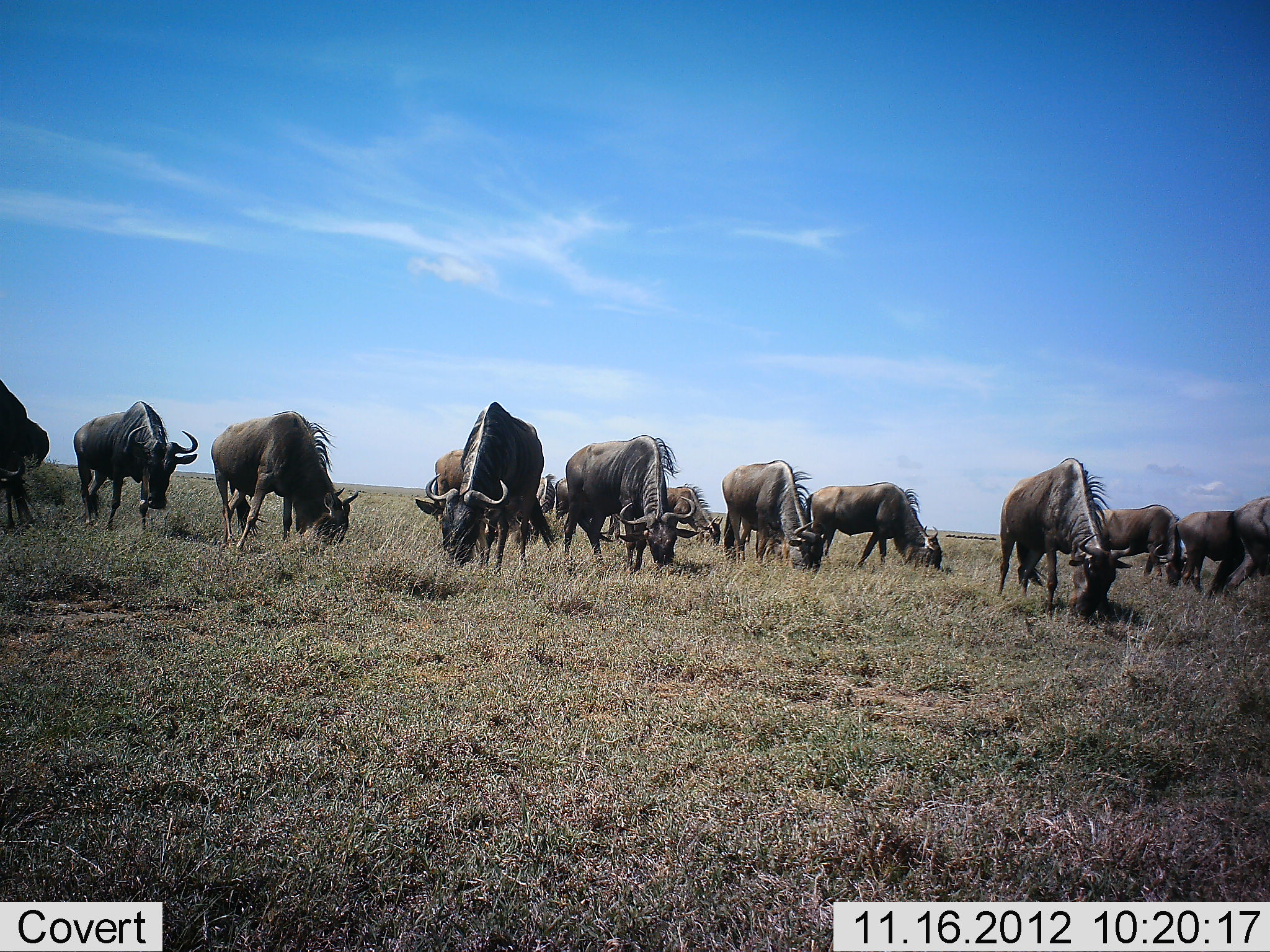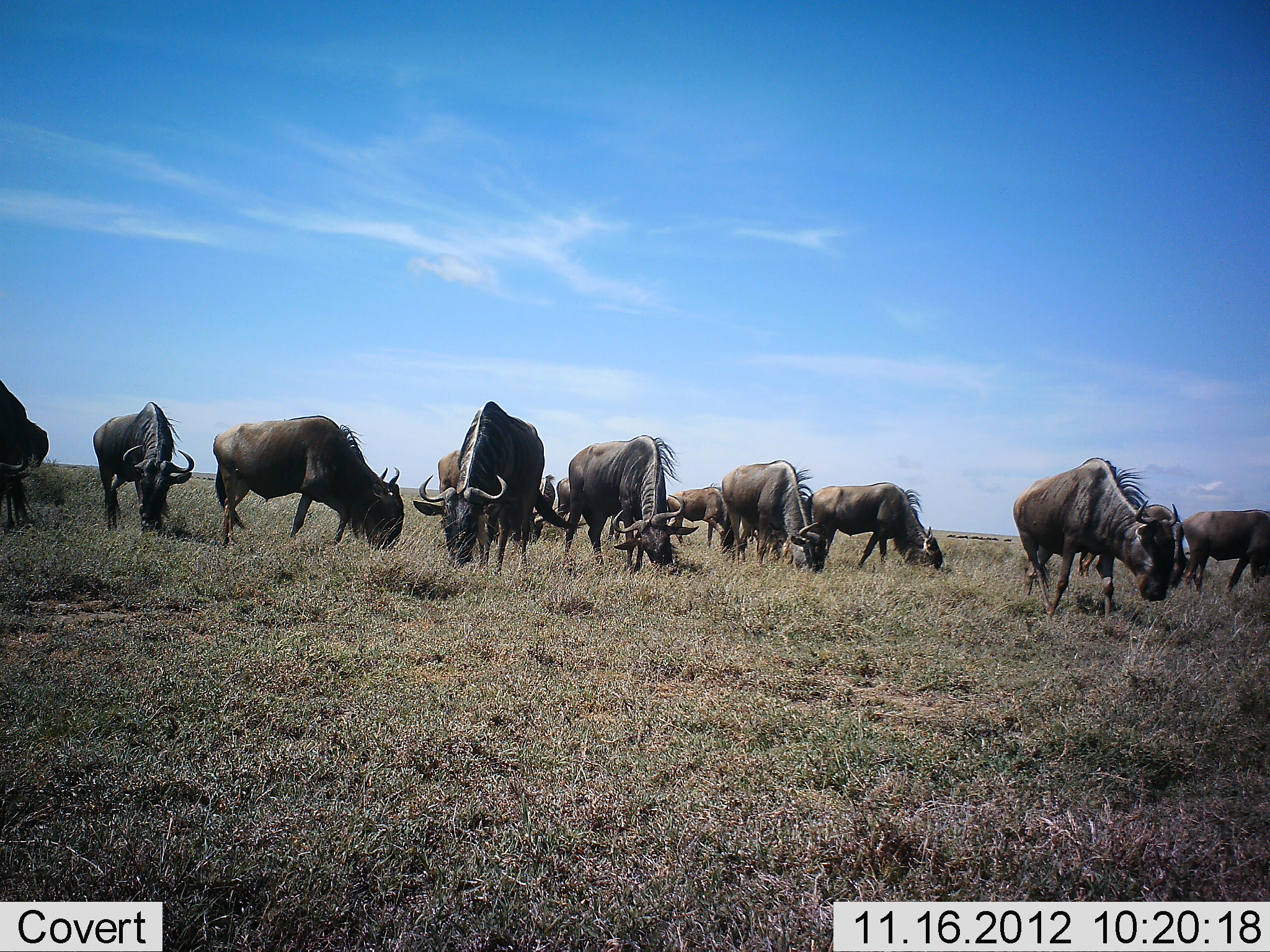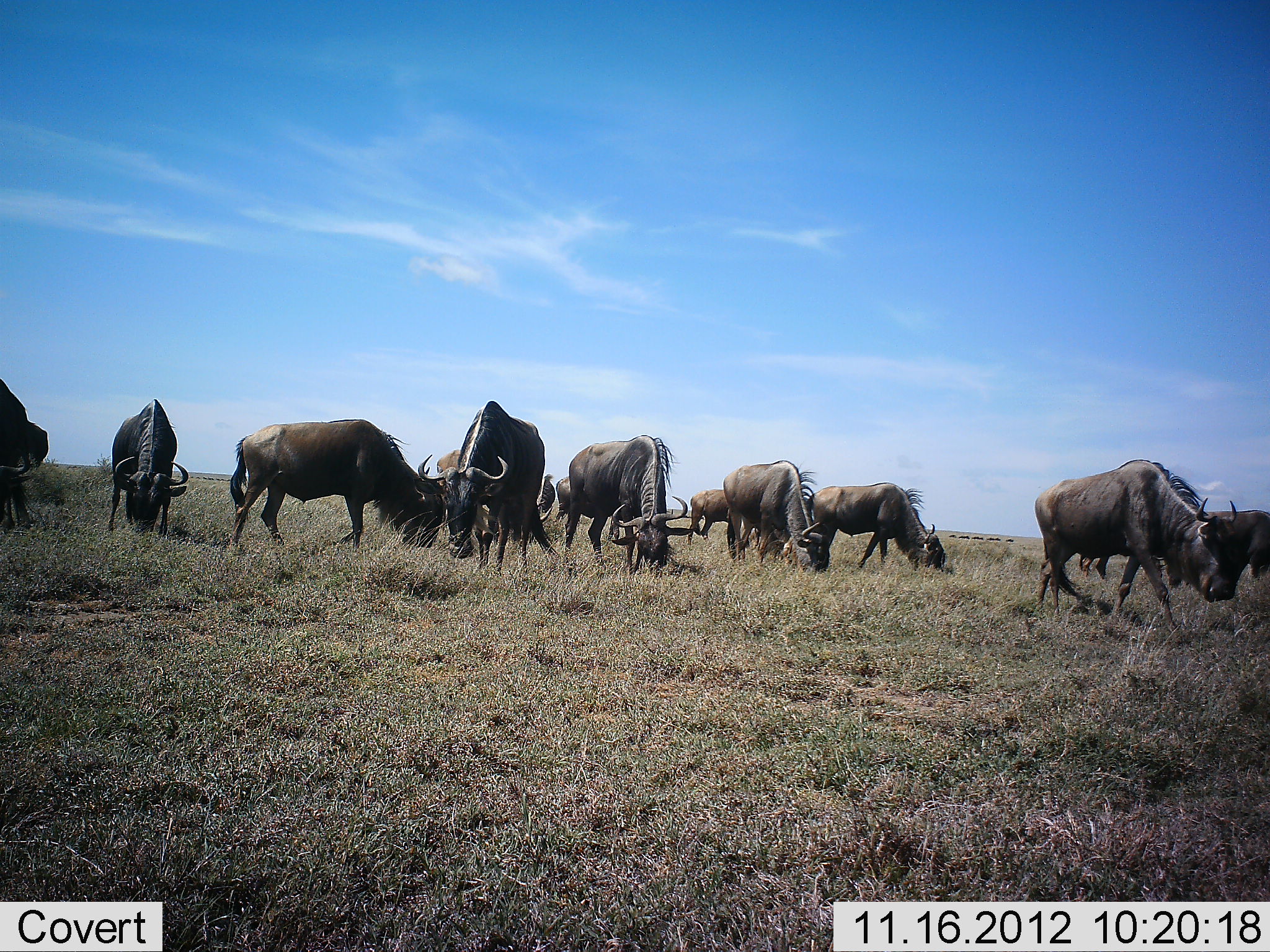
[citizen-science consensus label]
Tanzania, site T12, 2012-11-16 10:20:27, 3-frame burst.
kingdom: Animalia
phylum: Chordata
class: Mammalia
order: Artiodactyla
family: Bovidae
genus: Connochaetes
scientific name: Connochaetes taurinus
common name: blue wildebeest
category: wildebeest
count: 11-50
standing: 10%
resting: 0%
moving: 20%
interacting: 0%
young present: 0%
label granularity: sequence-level